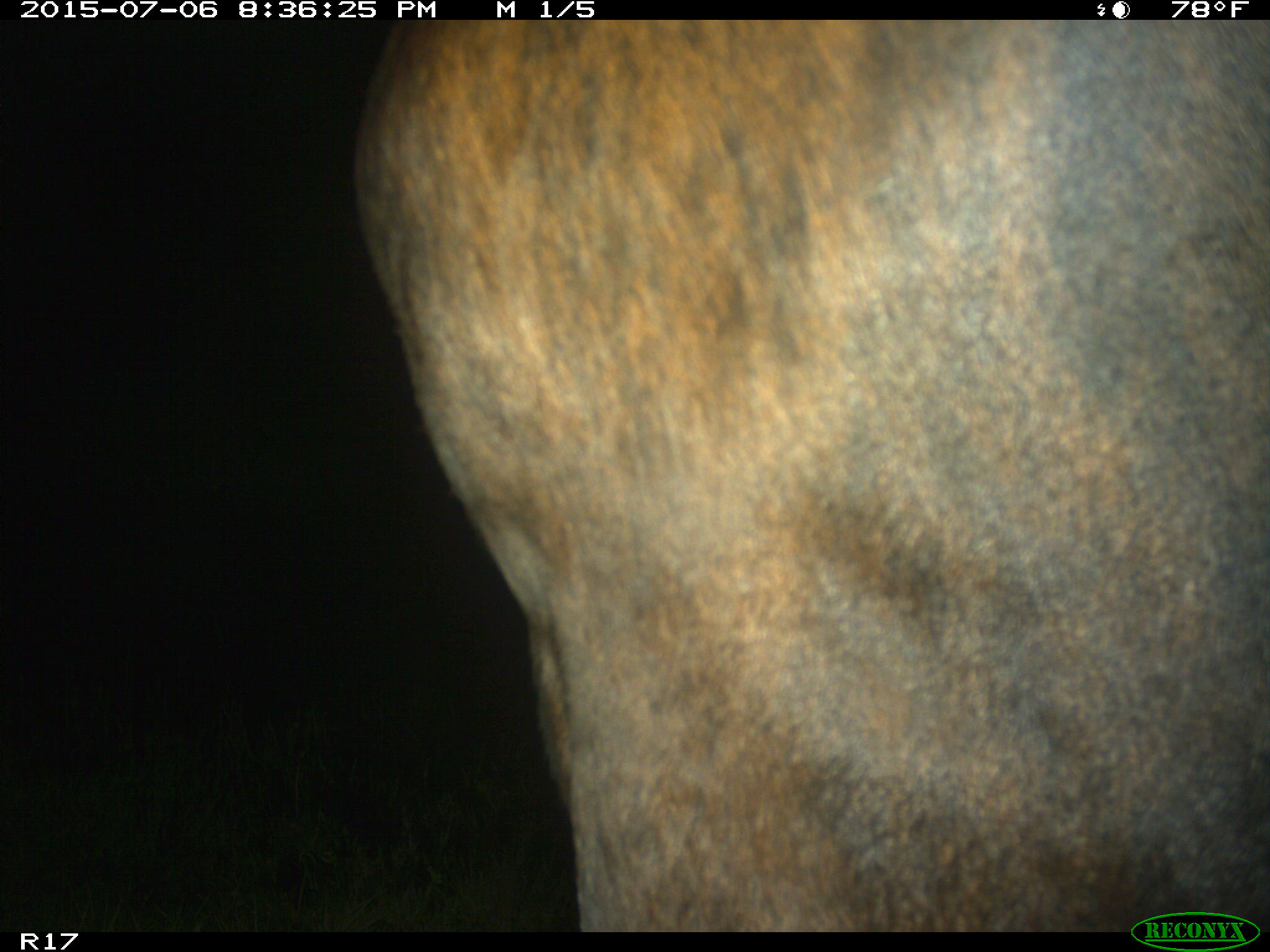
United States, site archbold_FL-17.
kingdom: Animalia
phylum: Chordata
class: Mammalia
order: Artiodactyla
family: Bovidae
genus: Bos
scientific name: Bos taurus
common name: domestic cow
Bos taurus (domestic cow).